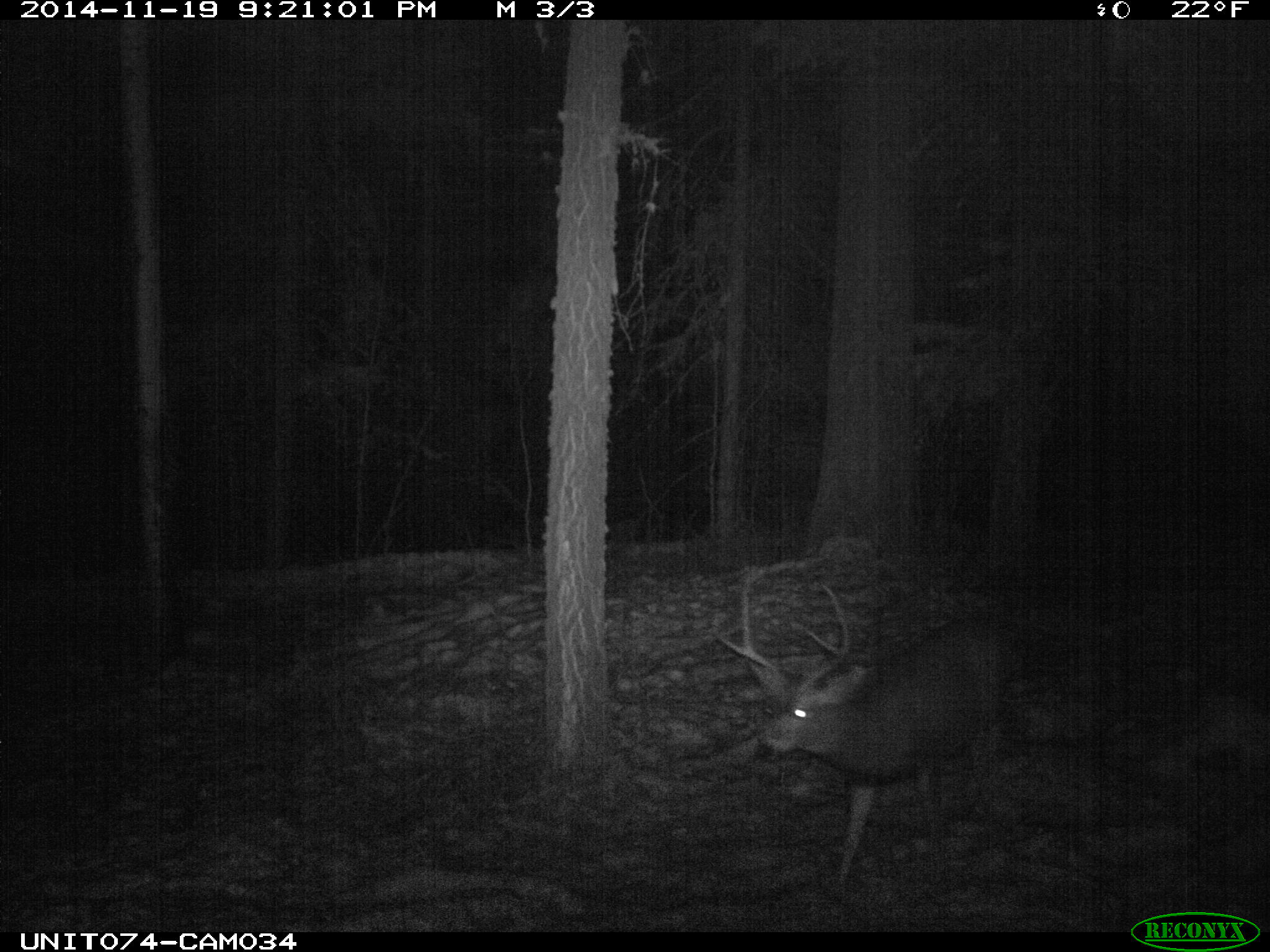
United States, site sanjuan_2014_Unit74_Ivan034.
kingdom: Animalia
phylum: Chordata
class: Mammalia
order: Artiodactyla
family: Cervidae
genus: Odocoileus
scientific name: Odocoileus hemionus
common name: mule deer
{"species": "Odocoileus hemionus (mule deer)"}